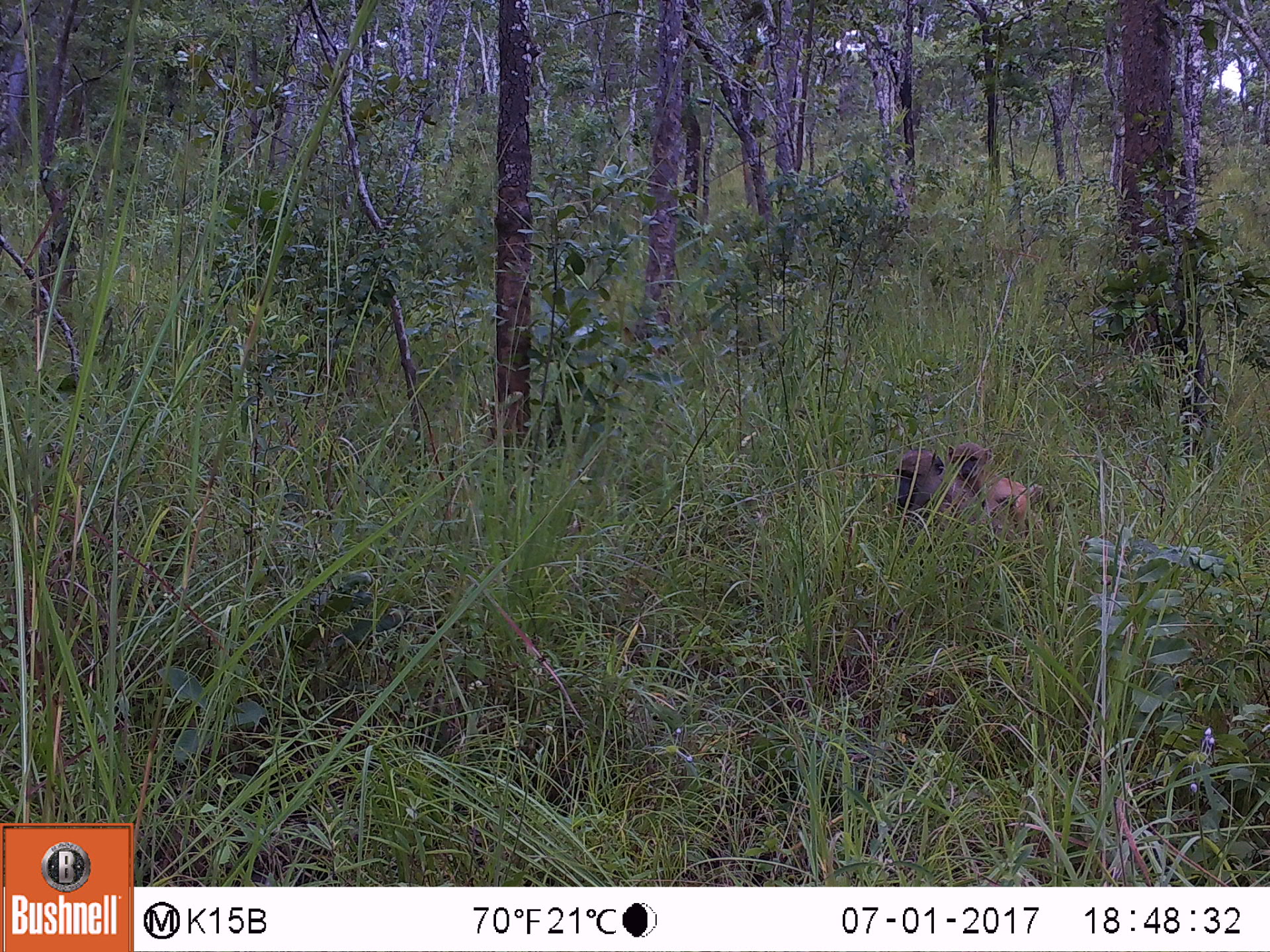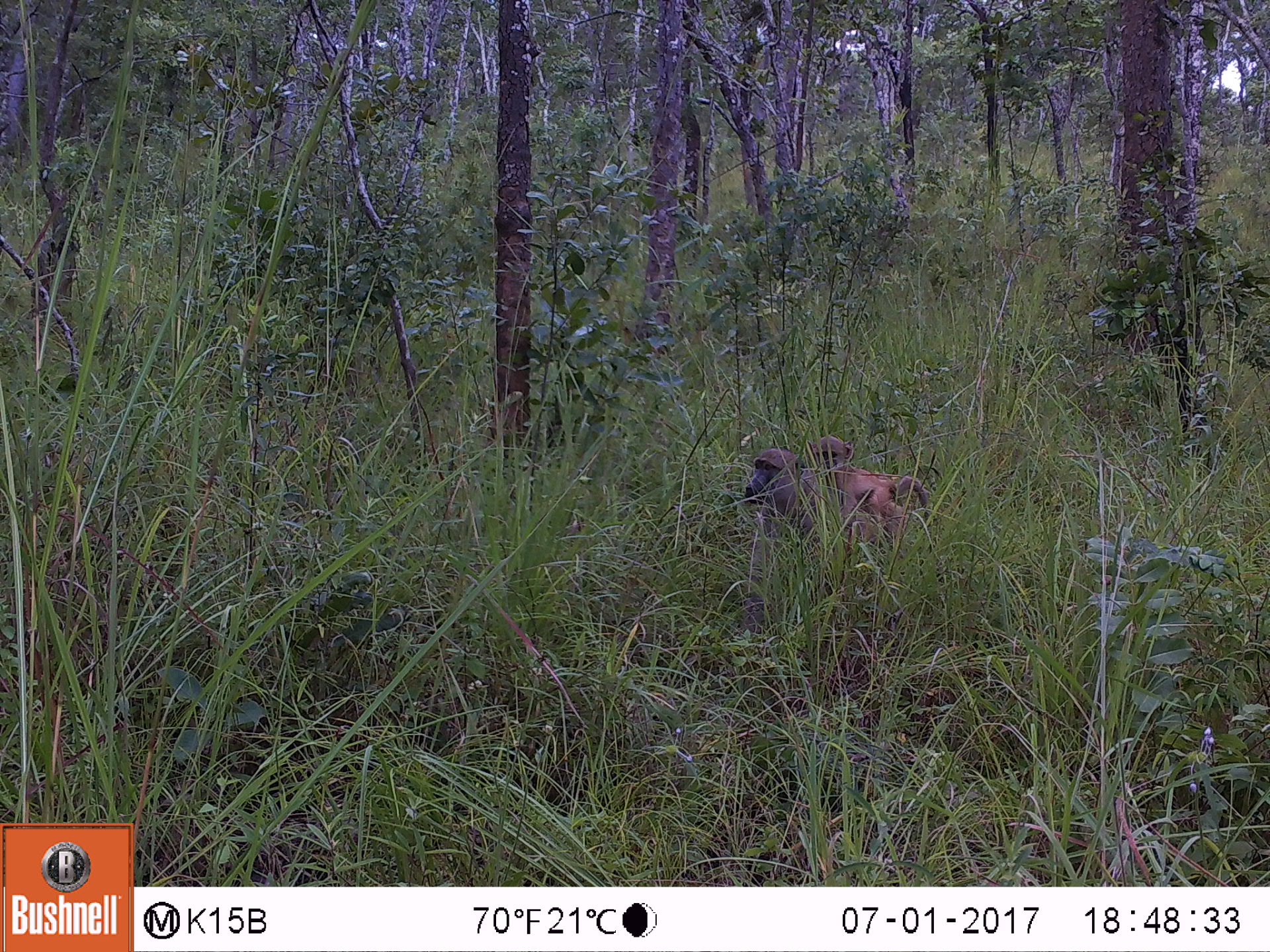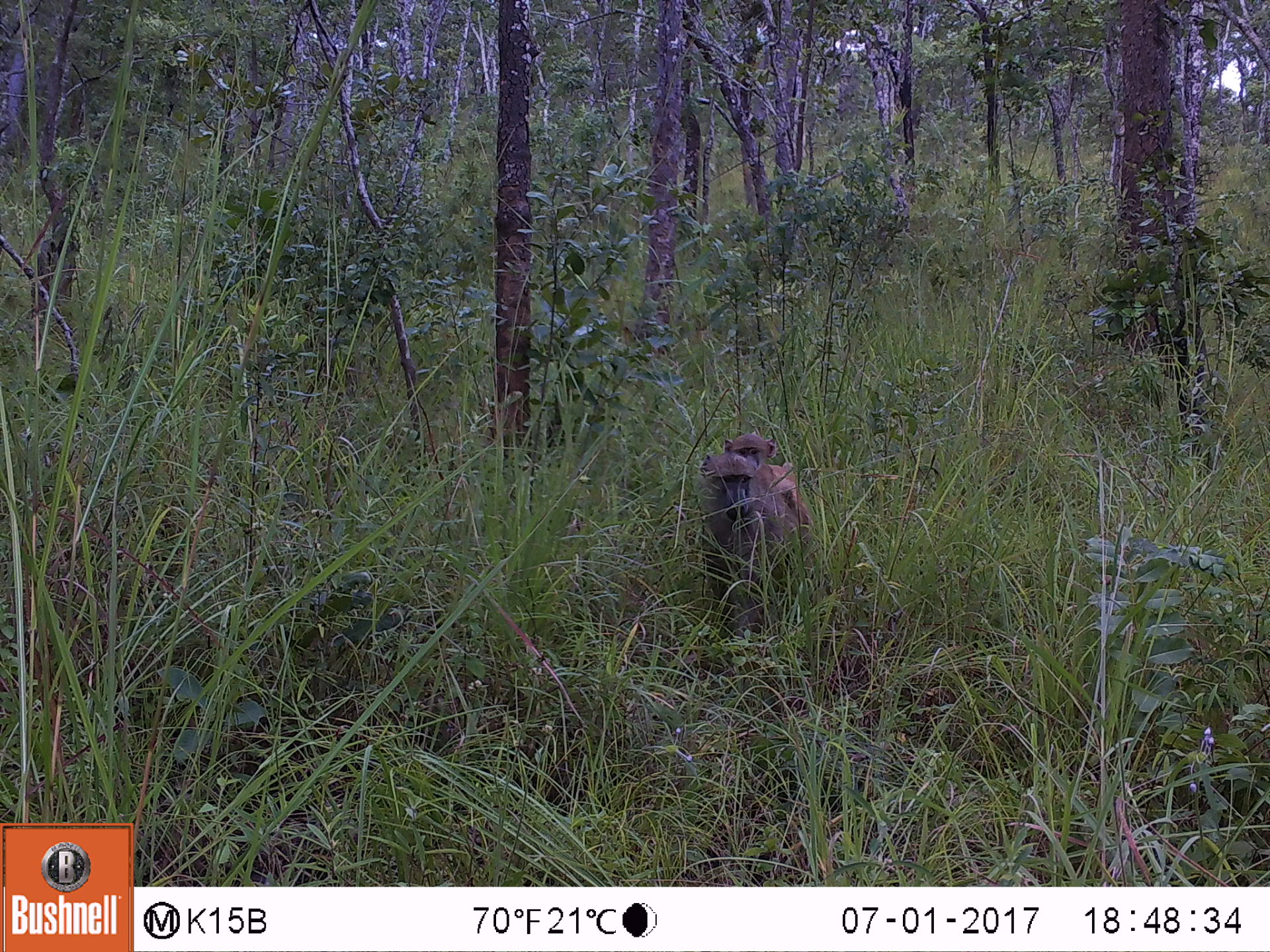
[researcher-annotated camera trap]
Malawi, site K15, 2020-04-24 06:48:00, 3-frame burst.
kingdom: Animalia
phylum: Chordata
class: Mammalia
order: Primates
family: Cercopithecidae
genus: Papio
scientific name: Papio cynocephalus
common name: yellow baboon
Yellow baboon (Papio cynocephalus), count 1.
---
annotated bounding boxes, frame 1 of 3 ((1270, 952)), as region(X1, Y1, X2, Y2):
yellow baboon: region(885, 448, 1047, 539)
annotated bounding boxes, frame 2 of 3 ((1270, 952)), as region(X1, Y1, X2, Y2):
yellow baboon: region(733, 446, 932, 549)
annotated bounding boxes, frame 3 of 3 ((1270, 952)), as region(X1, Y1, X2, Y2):
yellow baboon: region(690, 454, 816, 630); region(720, 429, 794, 475)